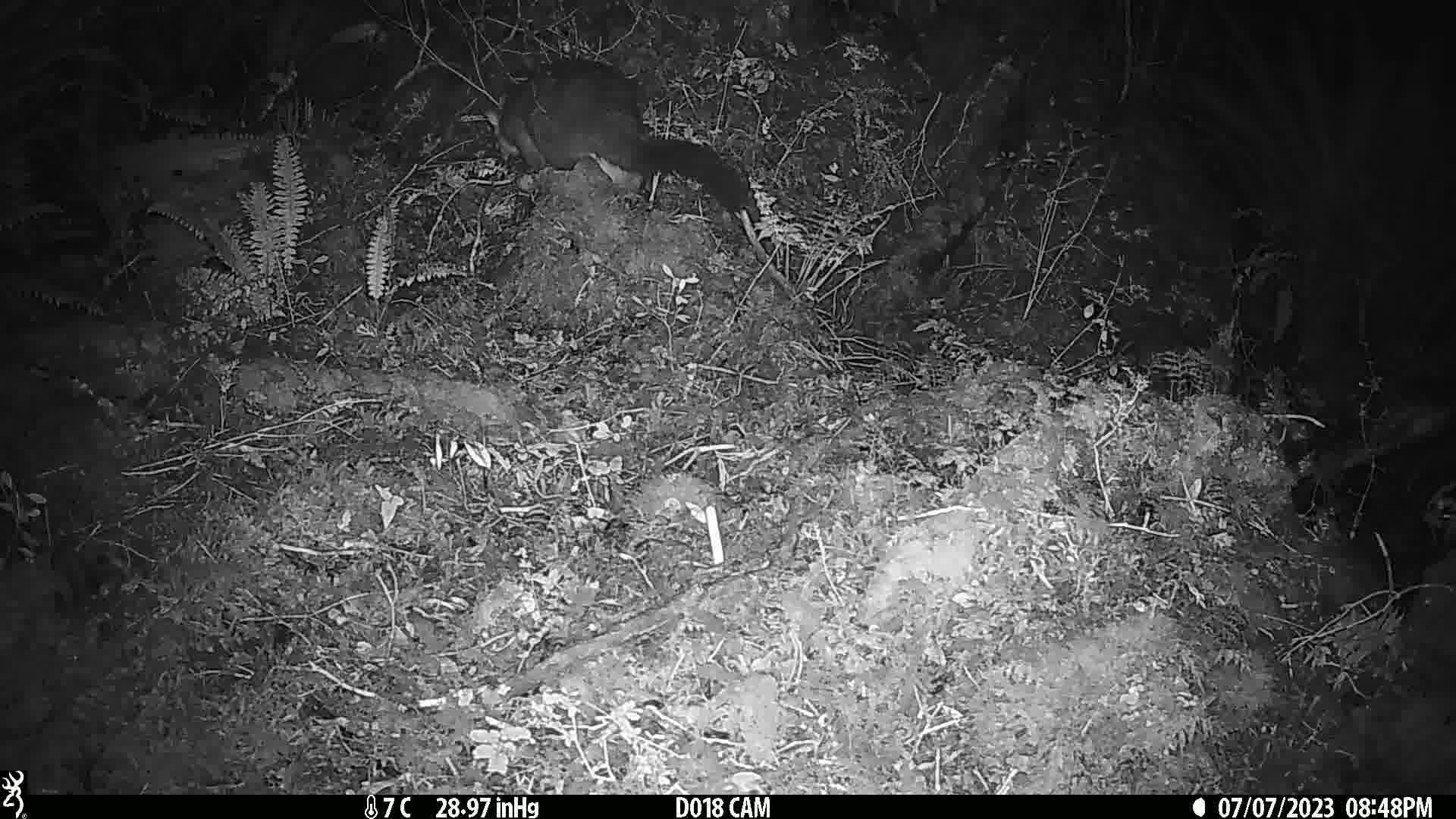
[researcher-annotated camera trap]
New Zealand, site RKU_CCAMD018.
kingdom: Animalia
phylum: Chordata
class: Mammalia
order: Diprotodontia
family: Phalangeridae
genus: Trichosurus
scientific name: Trichosurus vulpecula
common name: common brushtail possum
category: possum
Possum (common brushtail possum) (Trichosurus vulpecula).